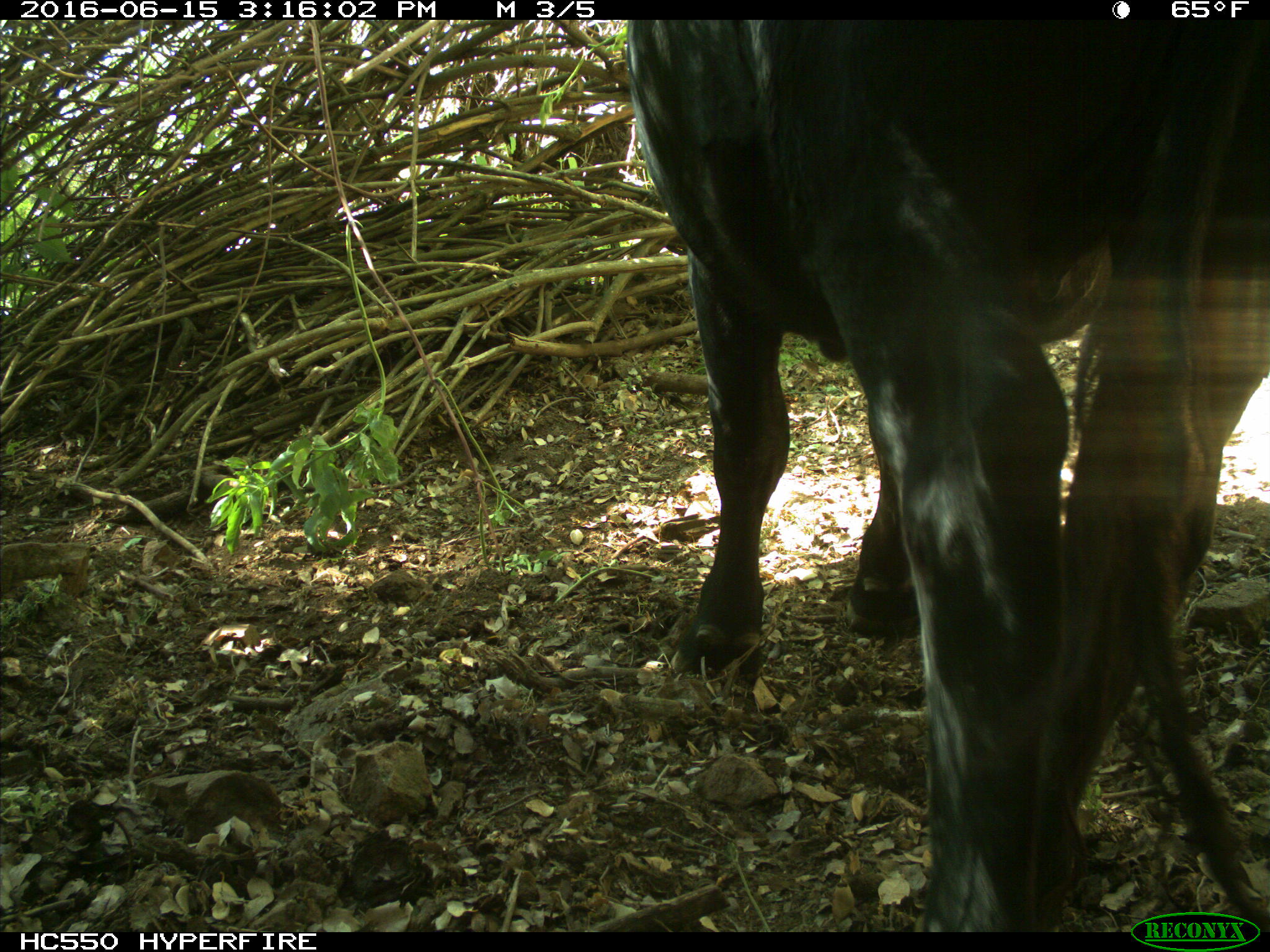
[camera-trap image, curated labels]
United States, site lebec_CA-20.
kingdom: Animalia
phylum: Chordata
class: Mammalia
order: Artiodactyla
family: Bovidae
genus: Bos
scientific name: Bos taurus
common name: domestic cow